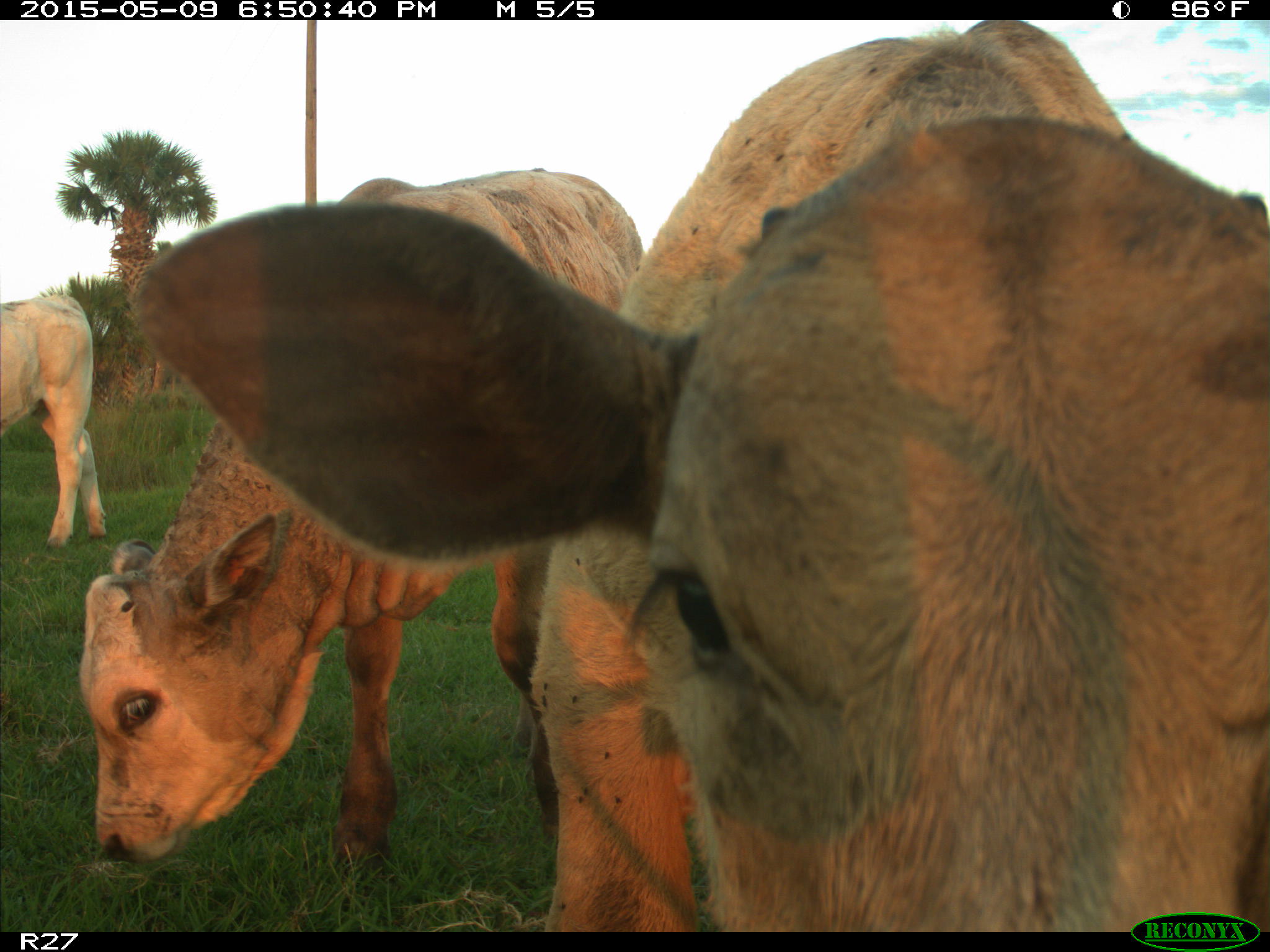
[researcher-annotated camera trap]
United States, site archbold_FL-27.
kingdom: Animalia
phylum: Chordata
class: Mammalia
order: Artiodactyla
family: Bovidae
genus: Bos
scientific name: Bos taurus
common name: domestic cow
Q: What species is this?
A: Bos taurus (domestic cow).